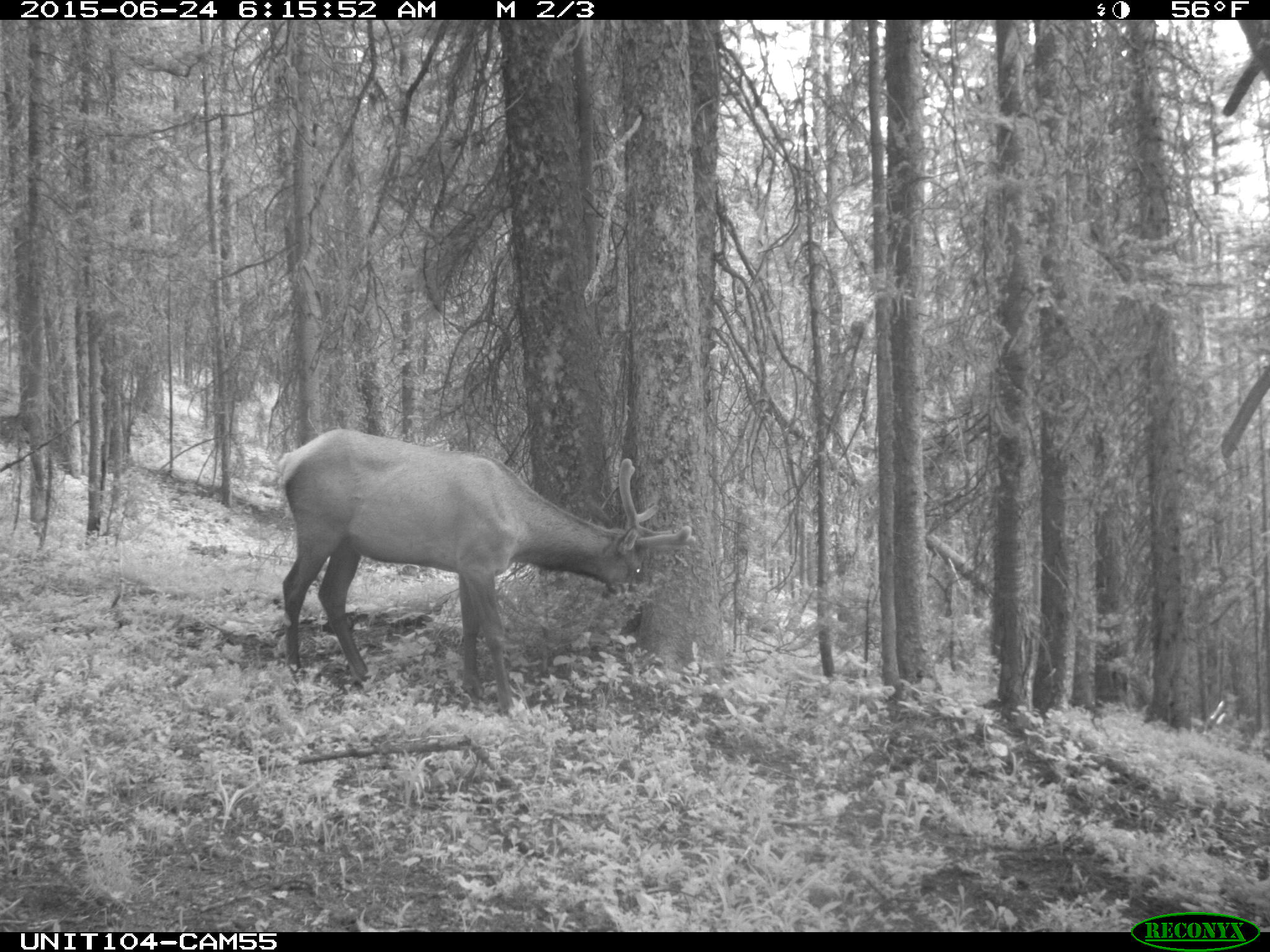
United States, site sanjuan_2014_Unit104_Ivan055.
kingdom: Animalia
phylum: Chordata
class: Mammalia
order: Artiodactyla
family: Cervidae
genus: Cervus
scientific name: Cervus elaphus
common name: red deer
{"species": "Cervus elaphus (red deer)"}